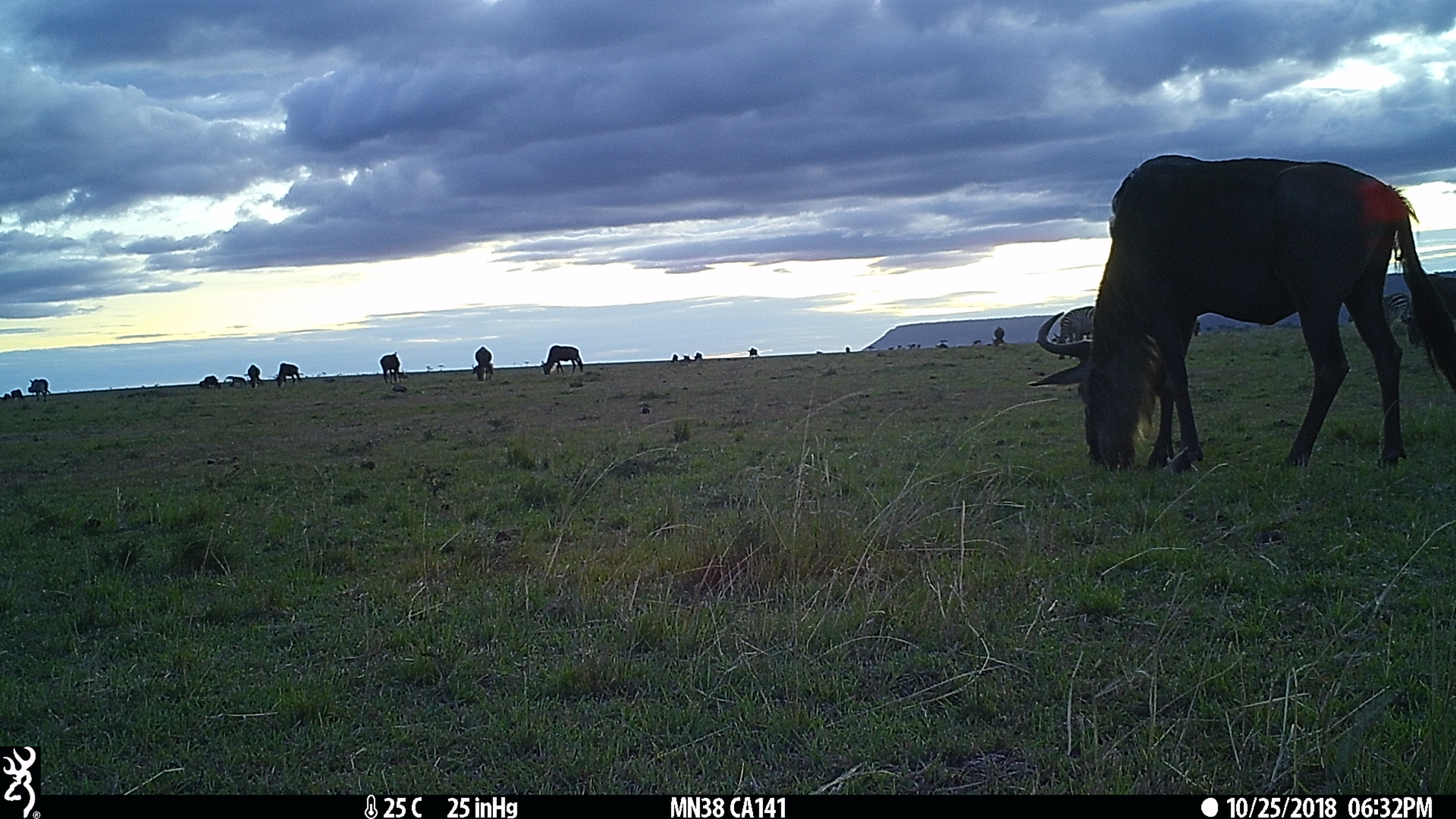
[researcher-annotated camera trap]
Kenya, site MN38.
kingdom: Animalia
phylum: Chordata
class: Mammalia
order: Artiodactyla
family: Bovidae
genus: Connochaetes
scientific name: Connochaetes taurinus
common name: blue wildebeest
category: wildebeest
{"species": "wildebeest (blue wildebeest) (Connochaetes taurinus)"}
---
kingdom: Animalia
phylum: Chordata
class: Mammalia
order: Perissodactyla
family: Equidae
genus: Equus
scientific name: Equus quagga burchellii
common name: burchell's zebra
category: zebra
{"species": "zebra (burchell's zebra) (Equus quagga burchellii)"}